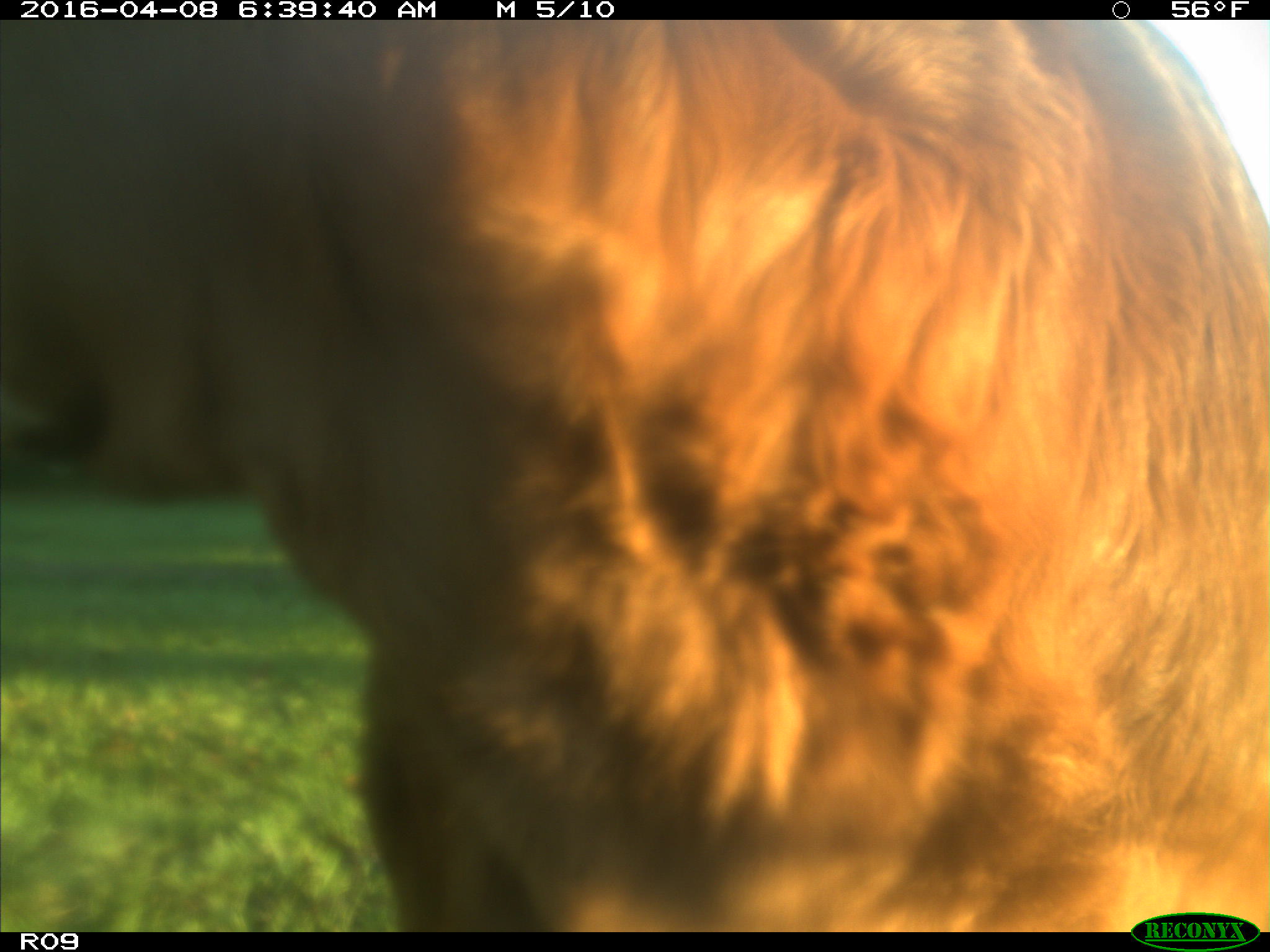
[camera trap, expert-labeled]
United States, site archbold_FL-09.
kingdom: Animalia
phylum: Chordata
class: Mammalia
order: Artiodactyla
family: Bovidae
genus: Bos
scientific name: Bos taurus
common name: domestic cow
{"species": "Bos taurus (domestic cow)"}